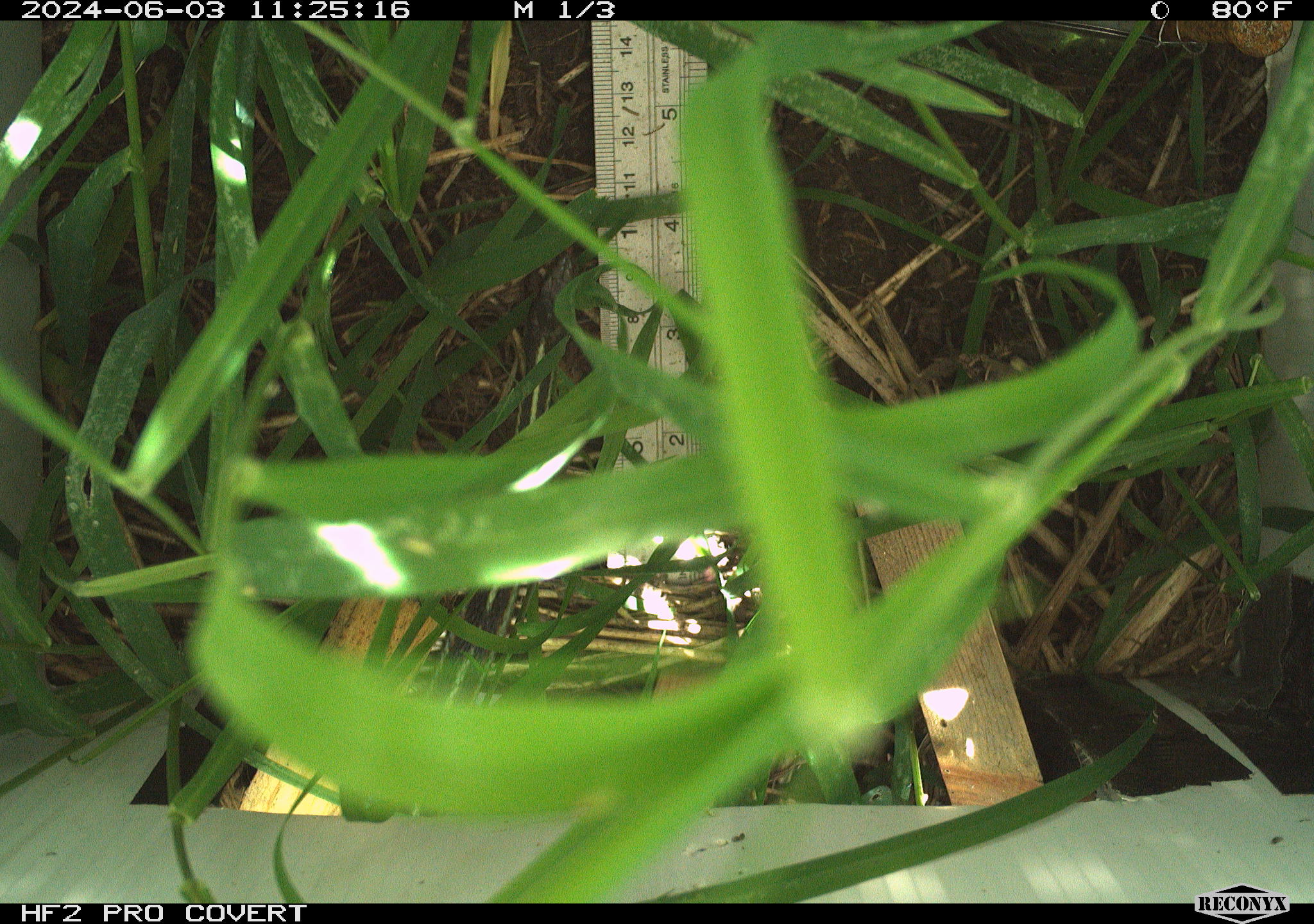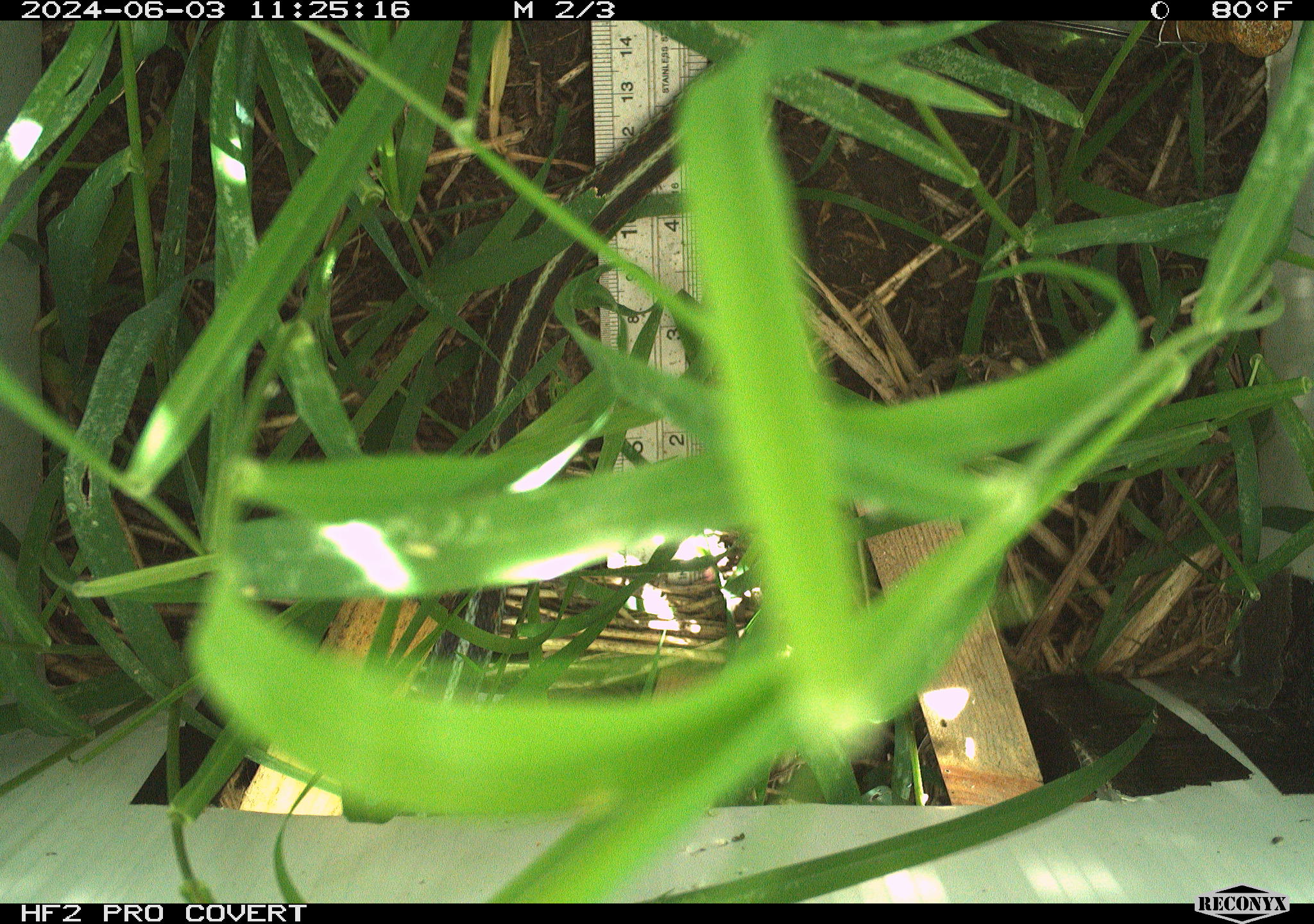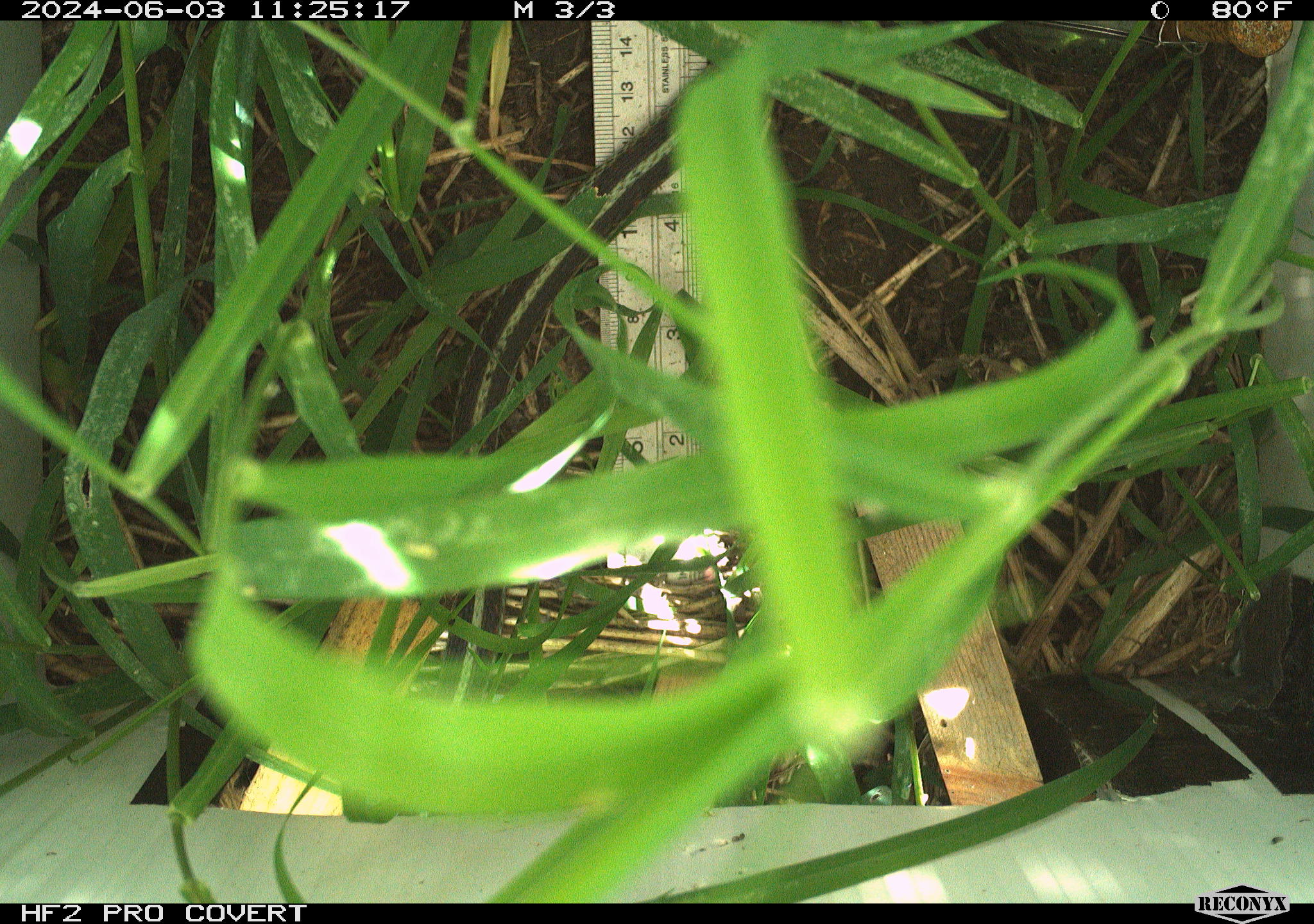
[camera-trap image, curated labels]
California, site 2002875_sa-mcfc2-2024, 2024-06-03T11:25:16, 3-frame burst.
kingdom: Animalia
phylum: Chordata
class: Reptilia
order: Squamata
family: Colubridae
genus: Thamnophis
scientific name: Thamnophis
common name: american gartersnakes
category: thamnophis species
Thamnophis species (american gartersnakes) (Thamnophis).